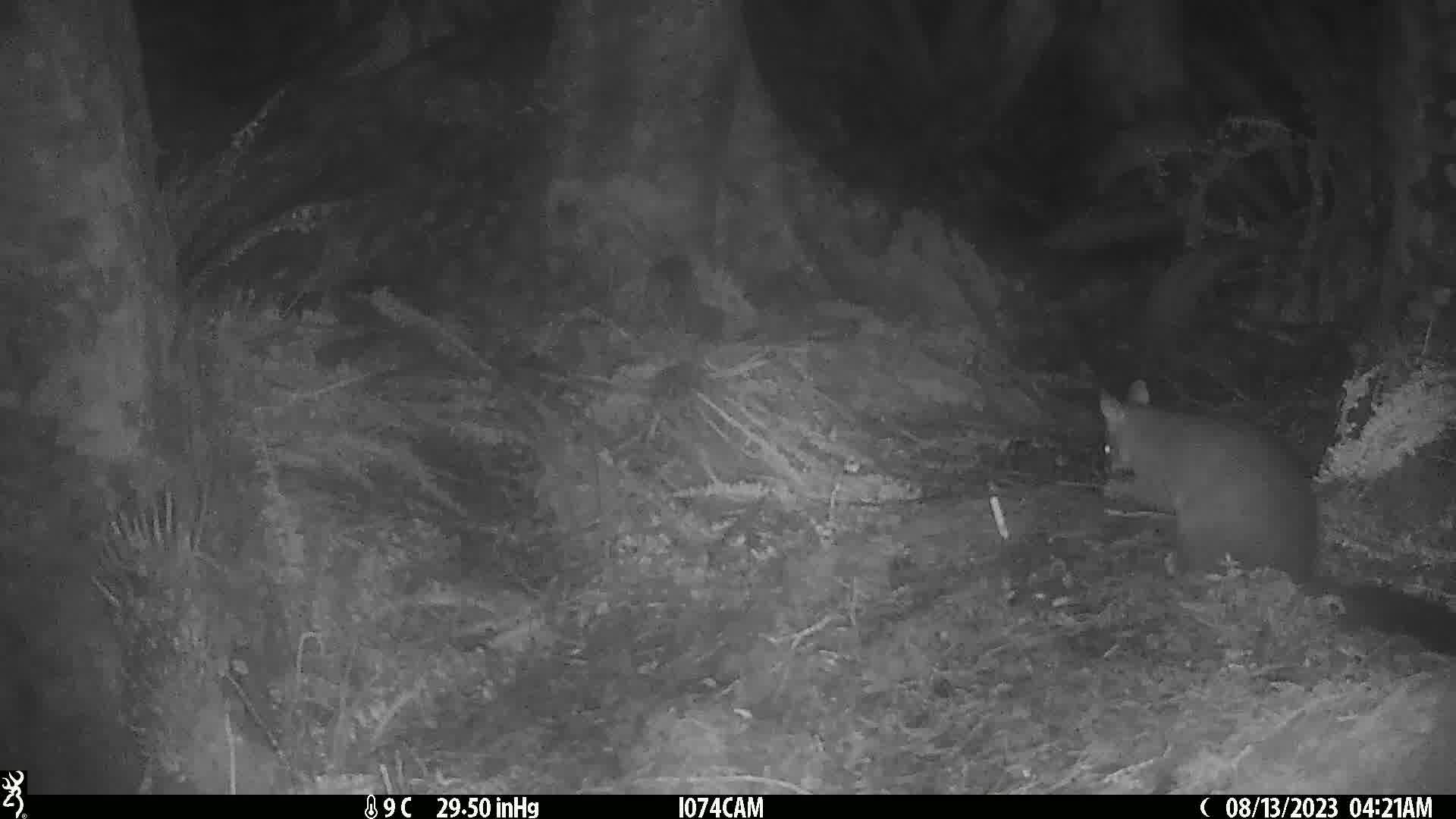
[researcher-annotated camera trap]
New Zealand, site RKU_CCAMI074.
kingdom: Animalia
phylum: Chordata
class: Mammalia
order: Diprotodontia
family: Phalangeridae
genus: Trichosurus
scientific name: Trichosurus vulpecula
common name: common brushtail possum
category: possum